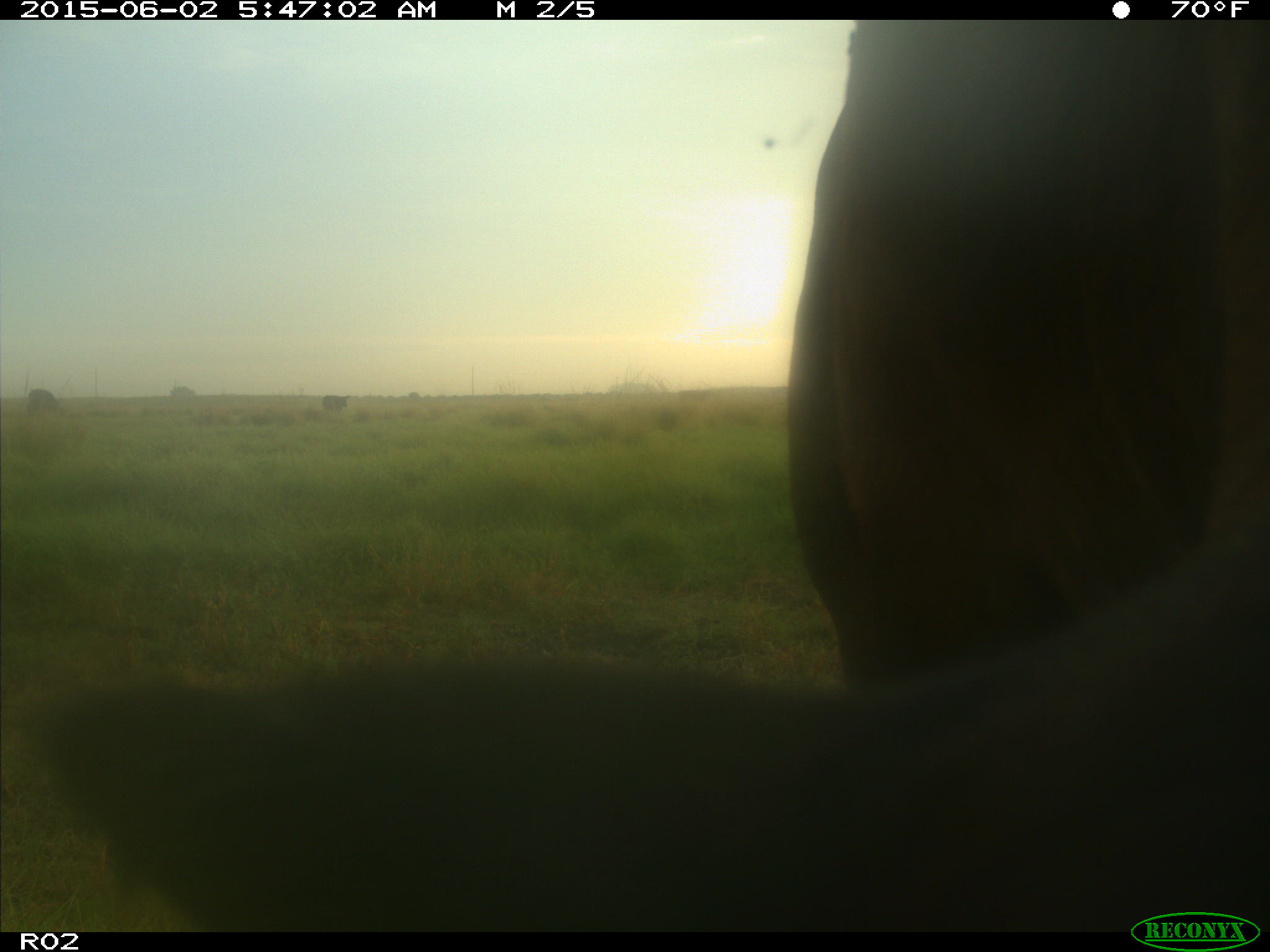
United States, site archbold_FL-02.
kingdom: Animalia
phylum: Chordata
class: Mammalia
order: Artiodactyla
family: Bovidae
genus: Bos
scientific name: Bos taurus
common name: domestic cow